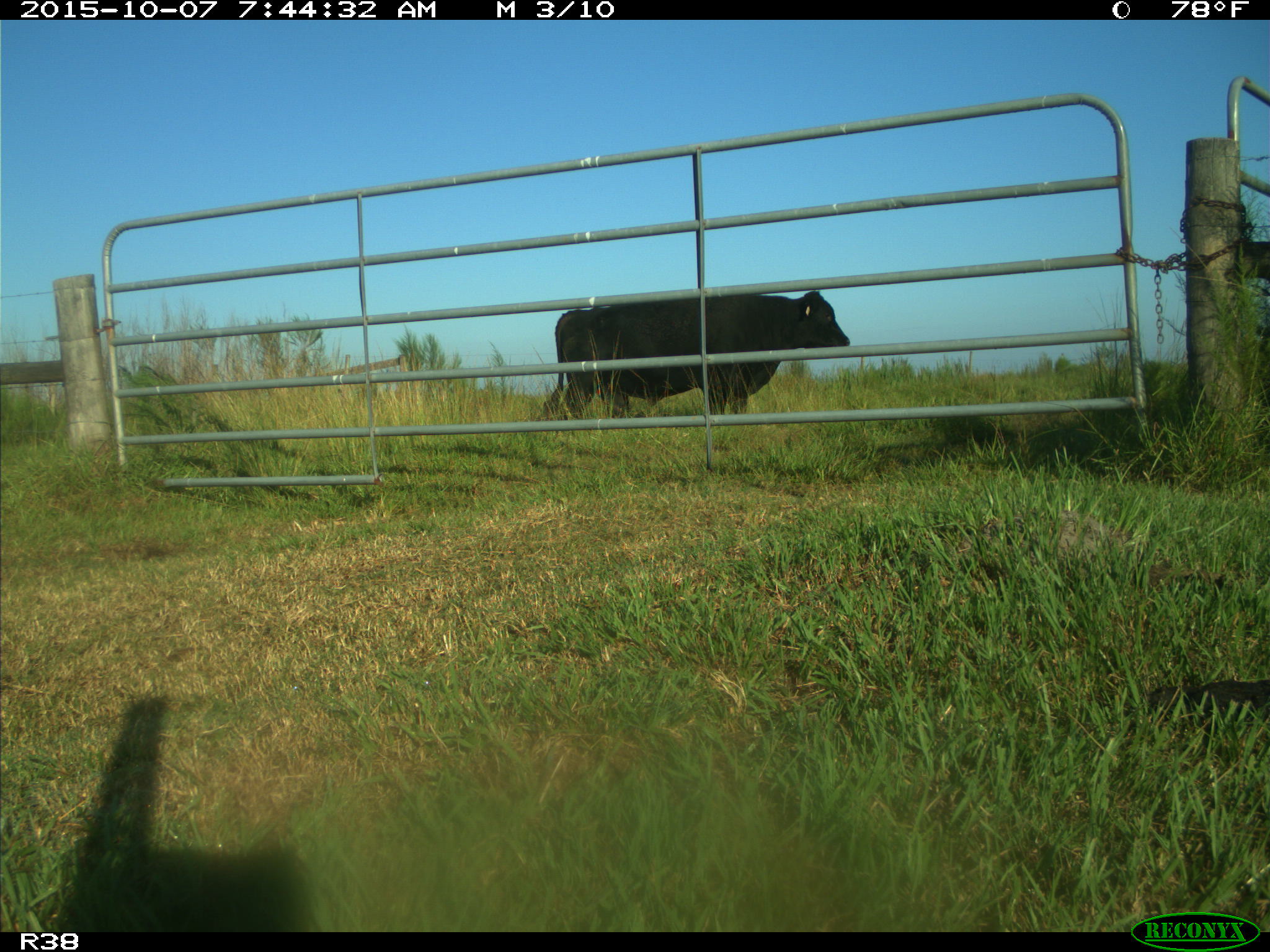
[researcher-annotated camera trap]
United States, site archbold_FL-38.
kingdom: Animalia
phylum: Chordata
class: Mammalia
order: Artiodactyla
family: Bovidae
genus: Bos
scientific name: Bos taurus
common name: domestic cow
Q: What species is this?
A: Bos taurus (domestic cow).